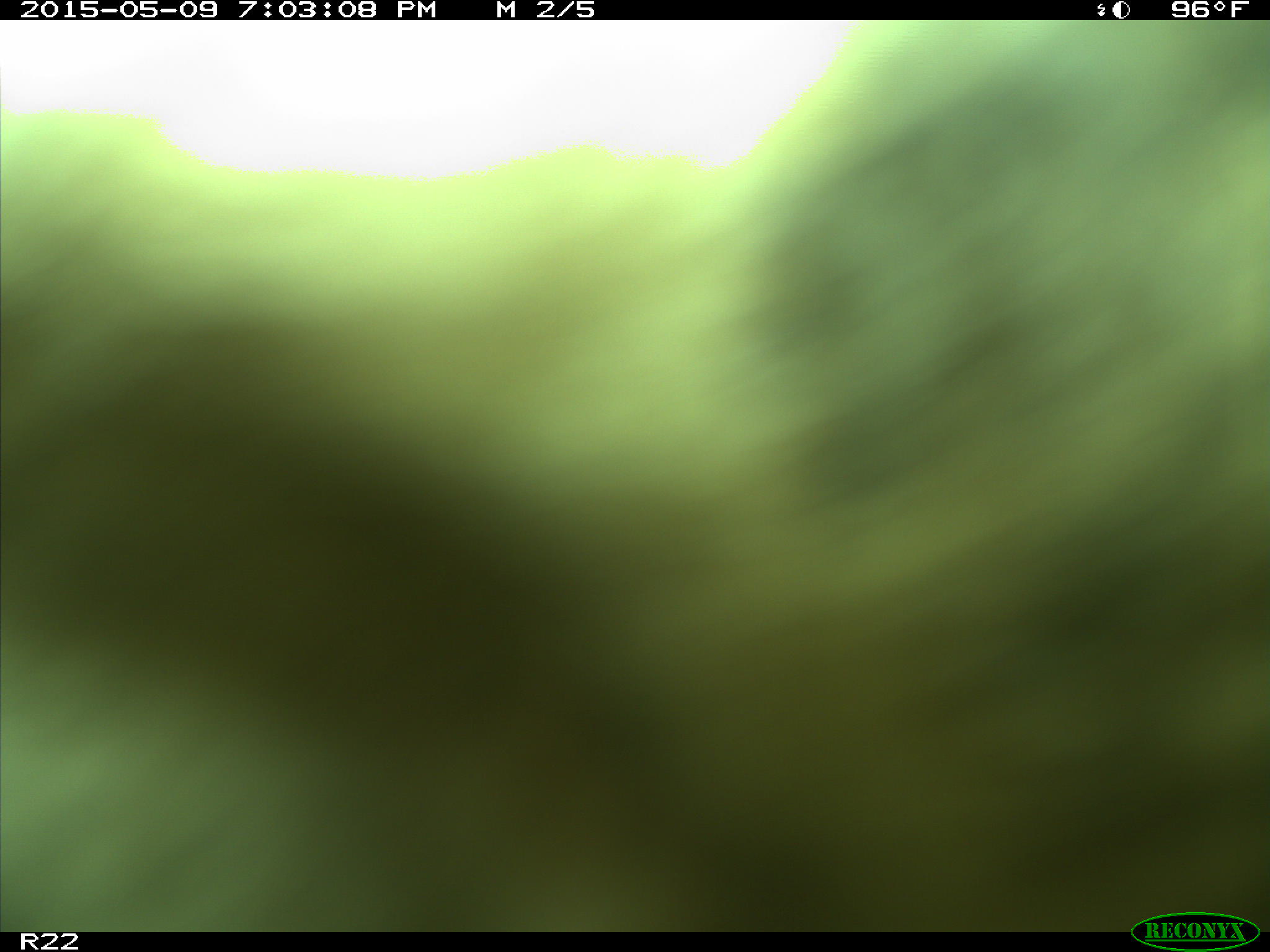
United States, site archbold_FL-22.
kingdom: Animalia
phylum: Chordata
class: Mammalia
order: Artiodactyla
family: Bovidae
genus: Bos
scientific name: Bos taurus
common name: domestic cow